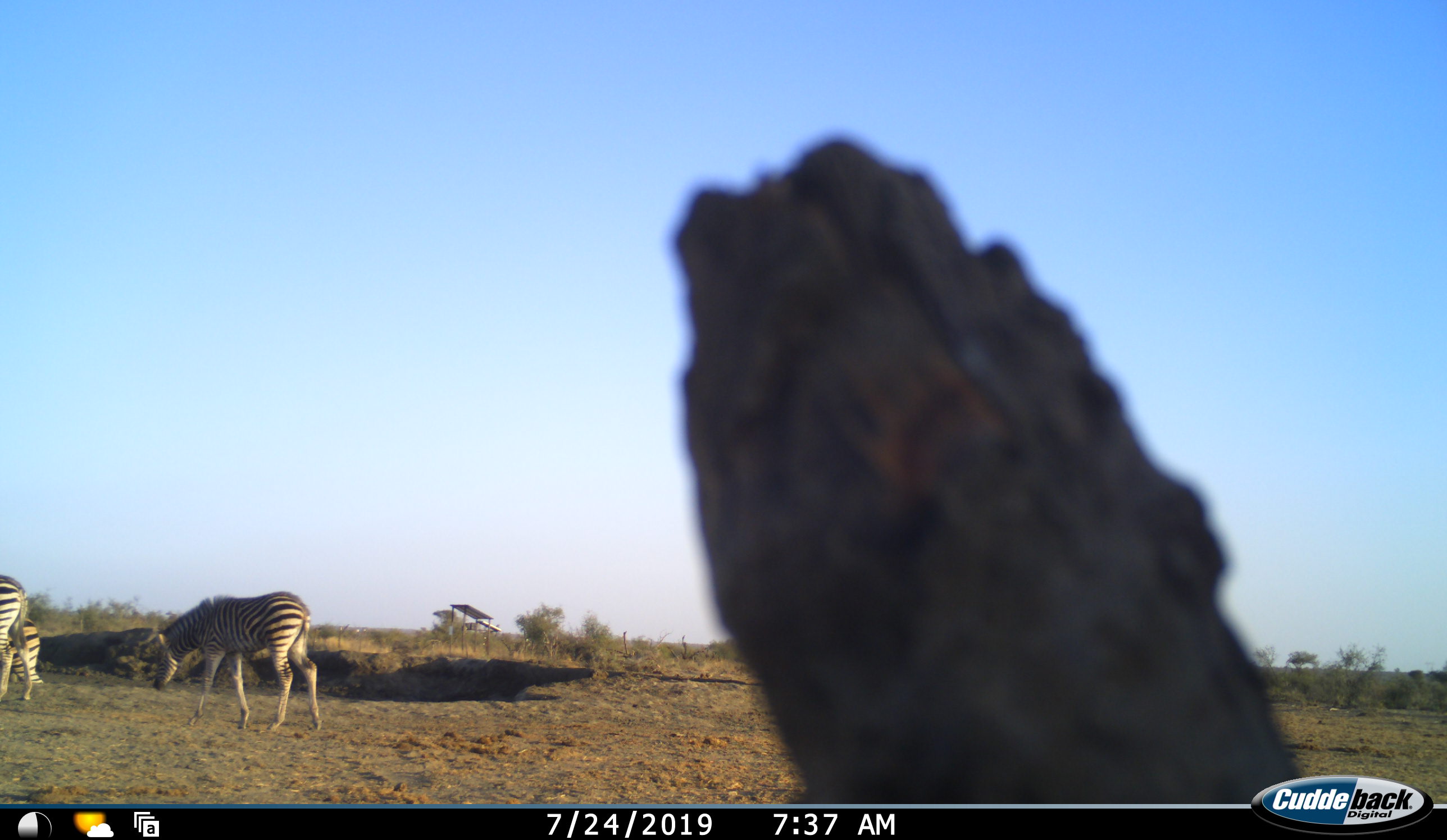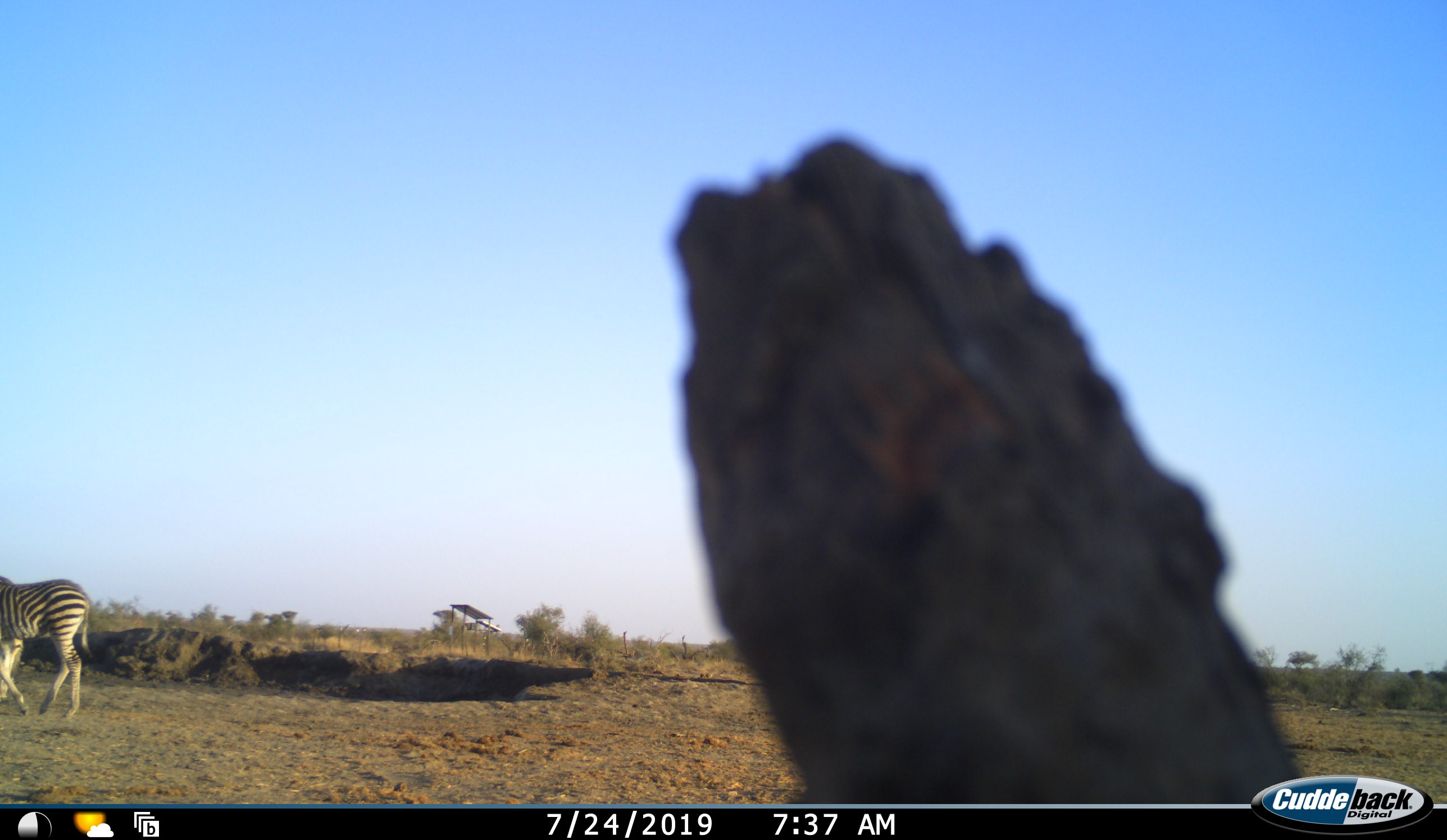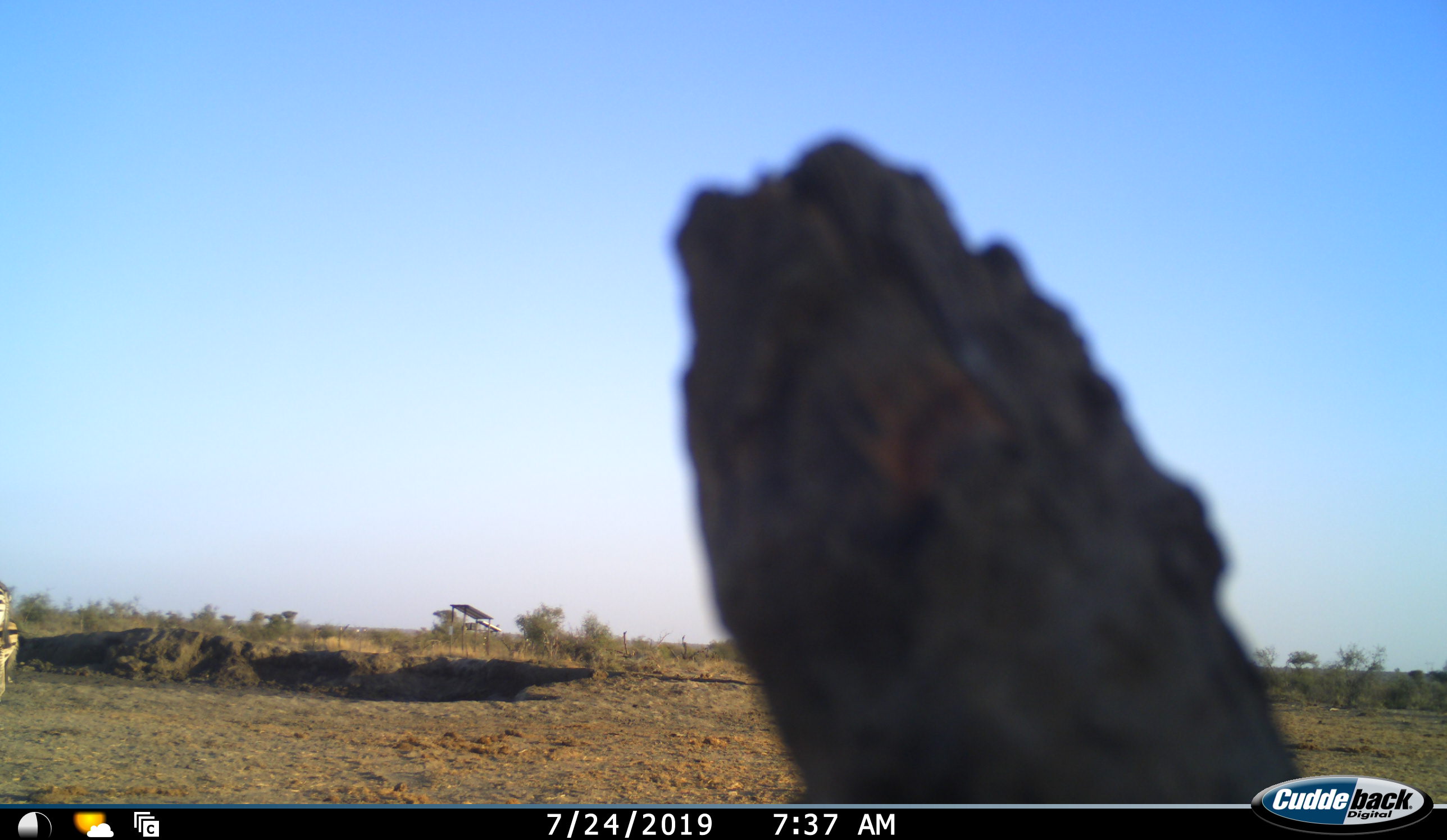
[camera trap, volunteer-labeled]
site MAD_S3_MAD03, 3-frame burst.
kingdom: Animalia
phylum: Chordata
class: Mammalia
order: Perissodactyla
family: Equidae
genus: Equus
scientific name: Equus quagga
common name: plains zebra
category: zebraplains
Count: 3.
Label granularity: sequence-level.